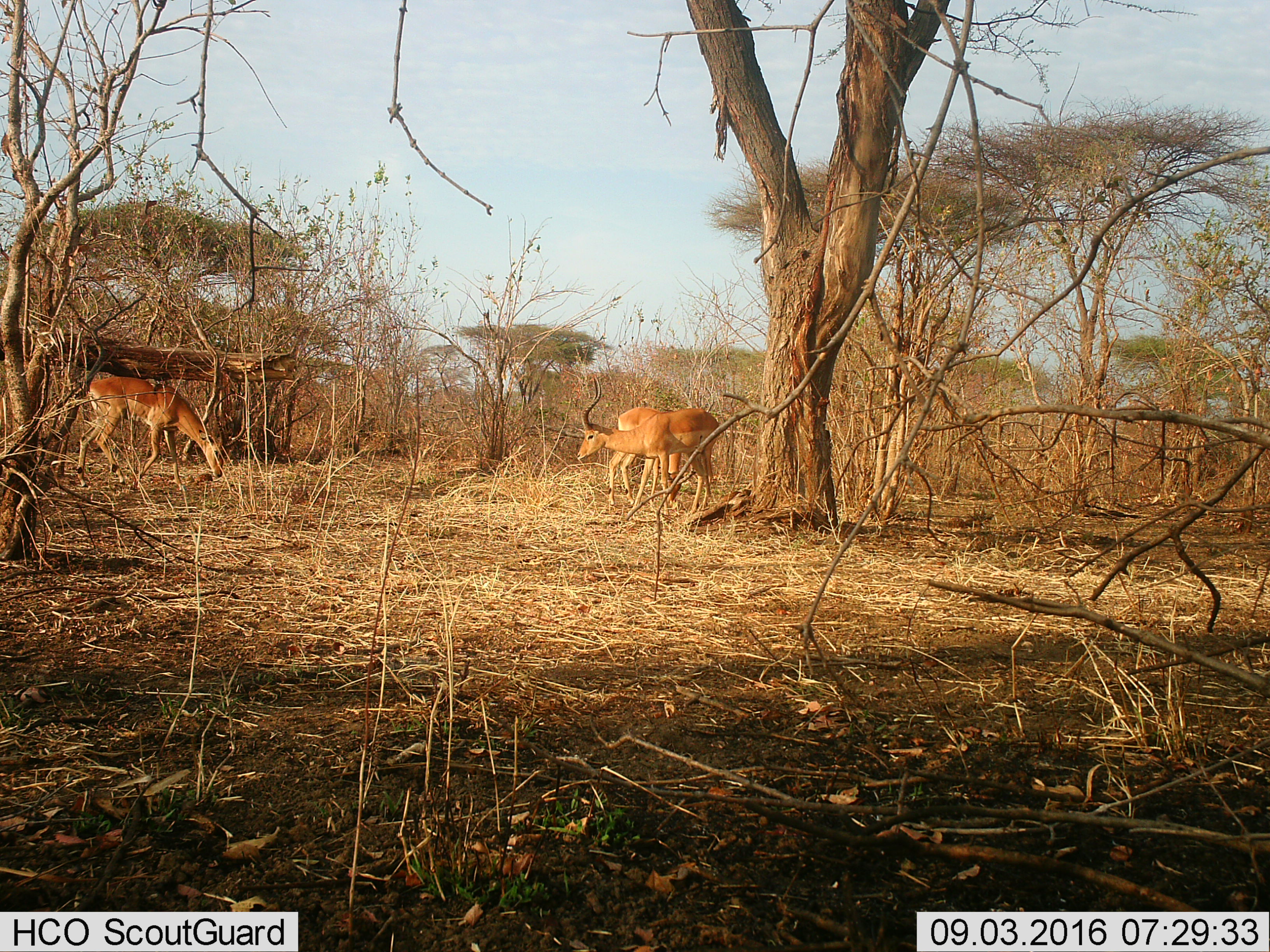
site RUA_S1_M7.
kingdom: Animalia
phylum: Chordata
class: Mammalia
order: Artiodactyla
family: Bovidae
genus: Aepyceros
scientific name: Aepyceros melampus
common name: impala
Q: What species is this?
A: Impala (Aepyceros melampus).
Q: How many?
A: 3.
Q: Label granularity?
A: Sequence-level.